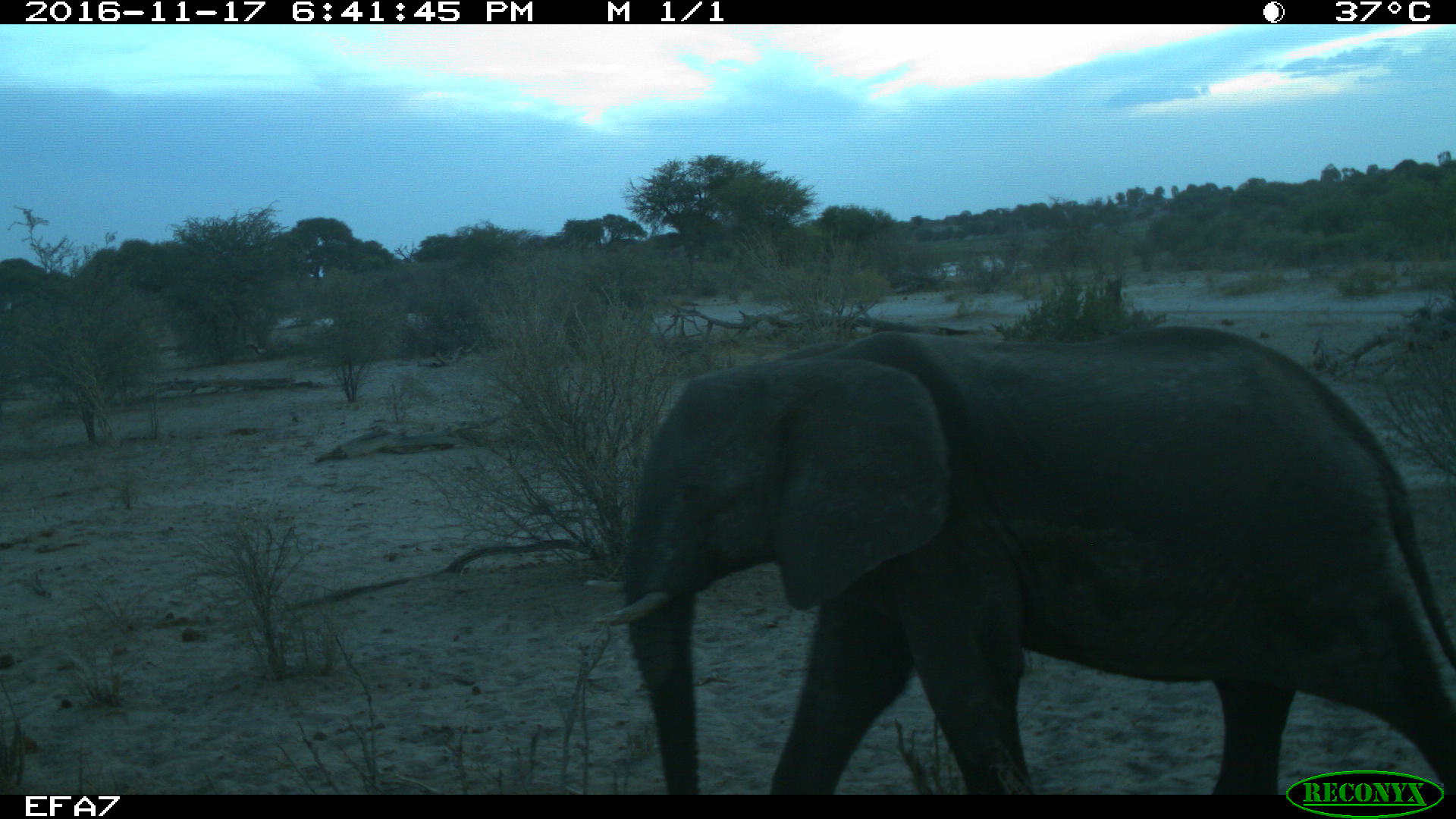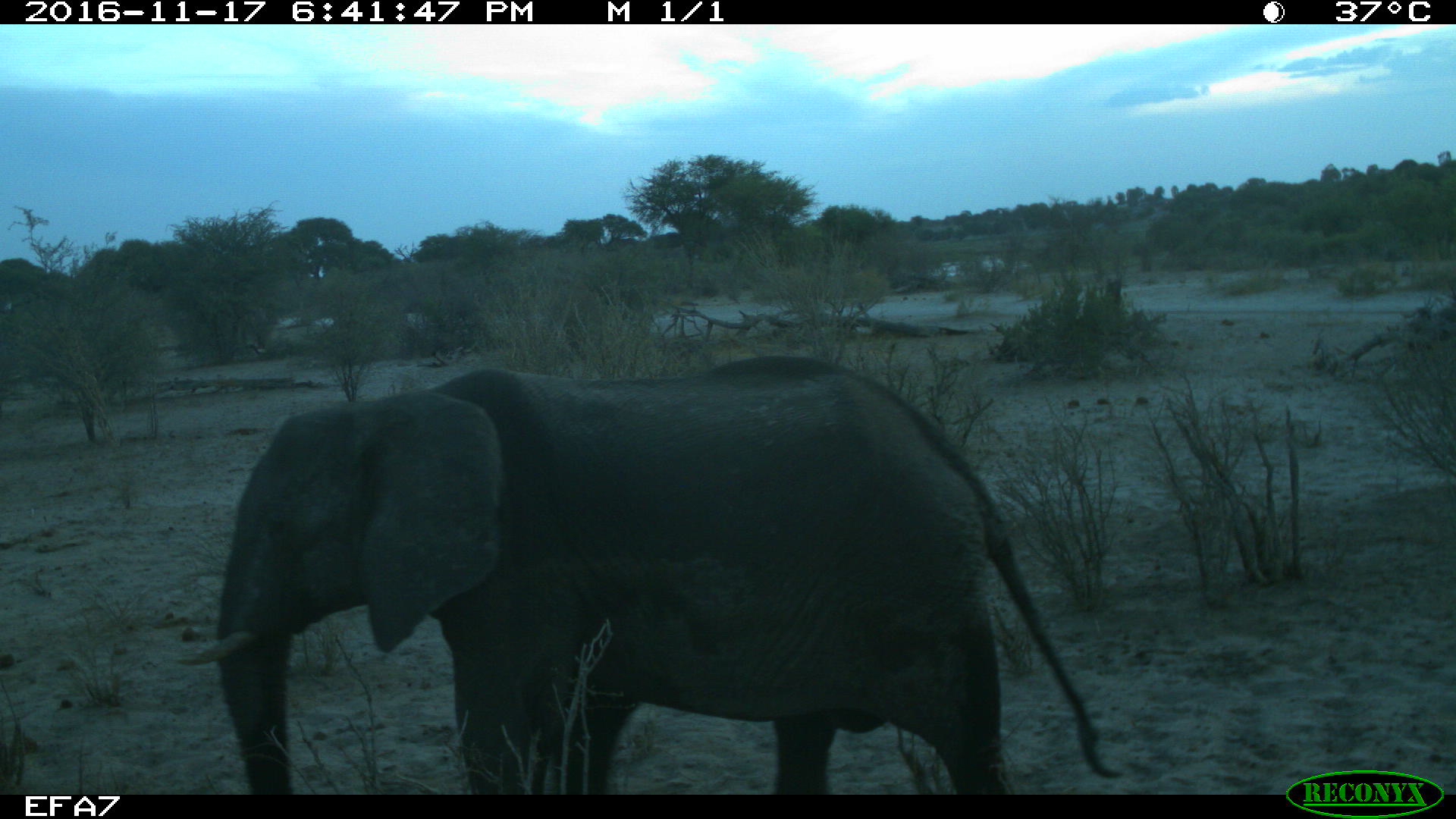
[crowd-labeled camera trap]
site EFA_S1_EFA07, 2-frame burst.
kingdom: Animalia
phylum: Chordata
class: Mammalia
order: Proboscidea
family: Elephantidae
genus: Loxodonta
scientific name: Loxodonta africana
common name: african bush elephant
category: elephant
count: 1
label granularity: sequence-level